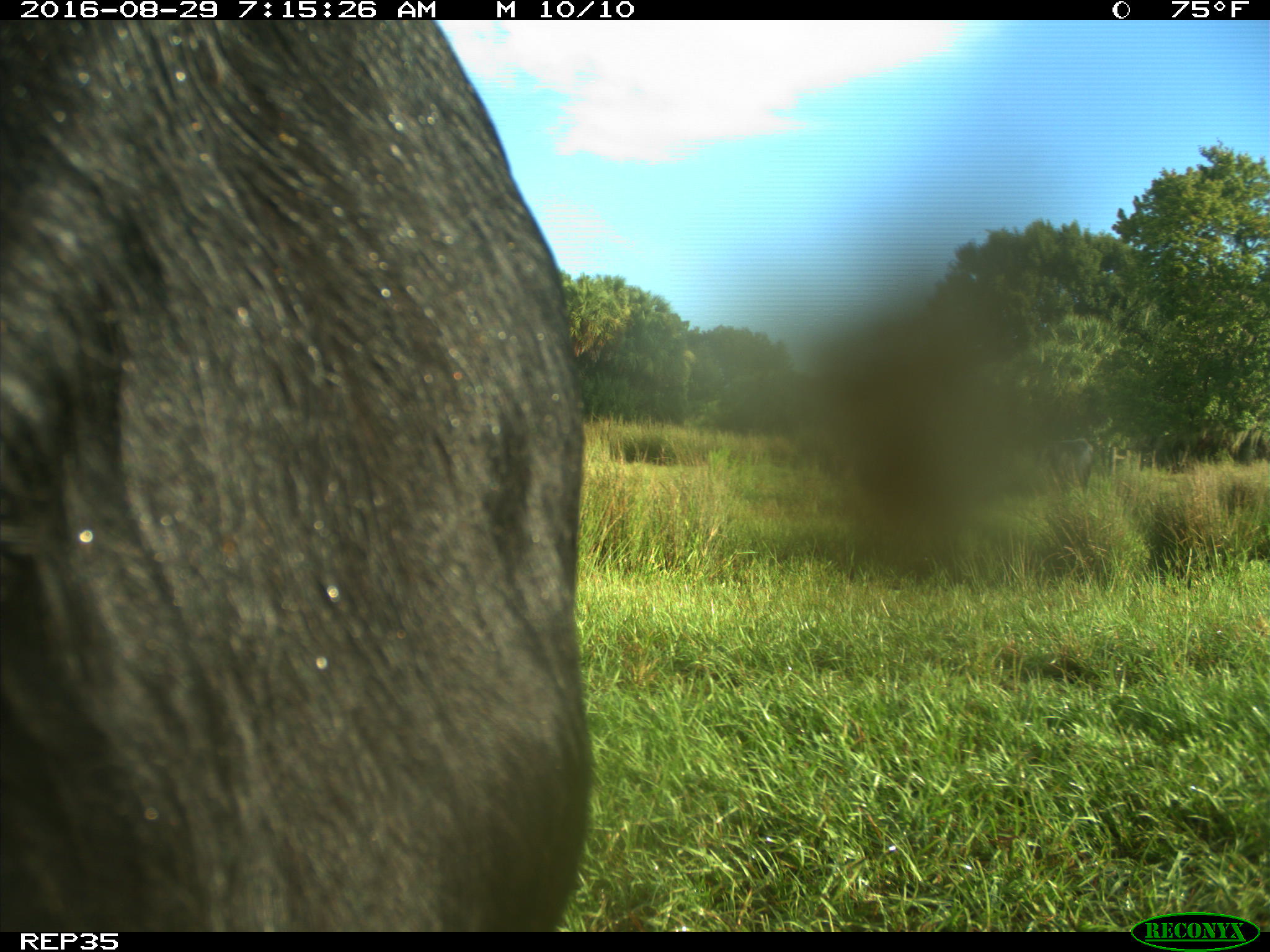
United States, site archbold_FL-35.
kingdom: Animalia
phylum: Chordata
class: Mammalia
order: Artiodactyla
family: Bovidae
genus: Bos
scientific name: Bos taurus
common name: domestic cow